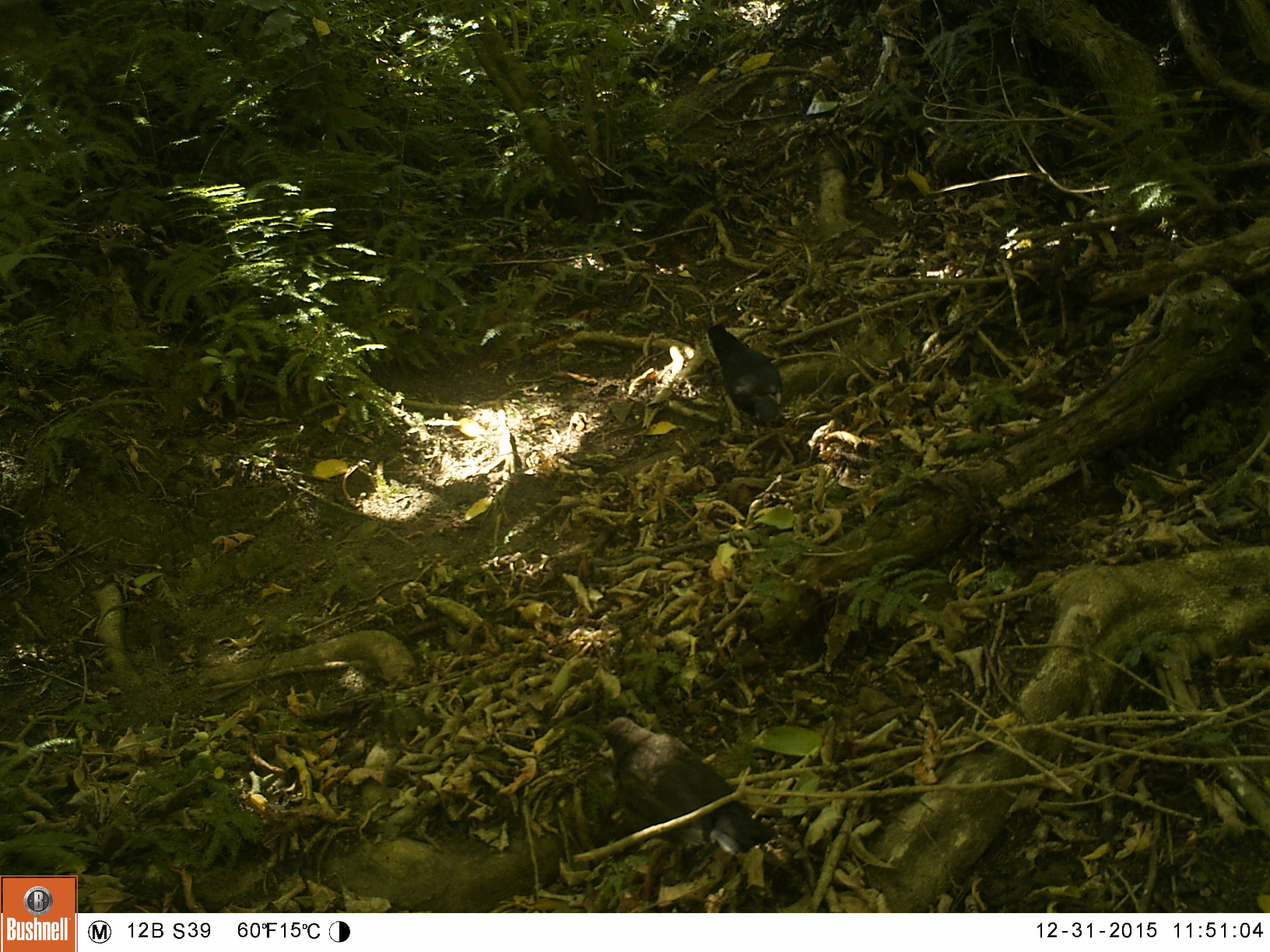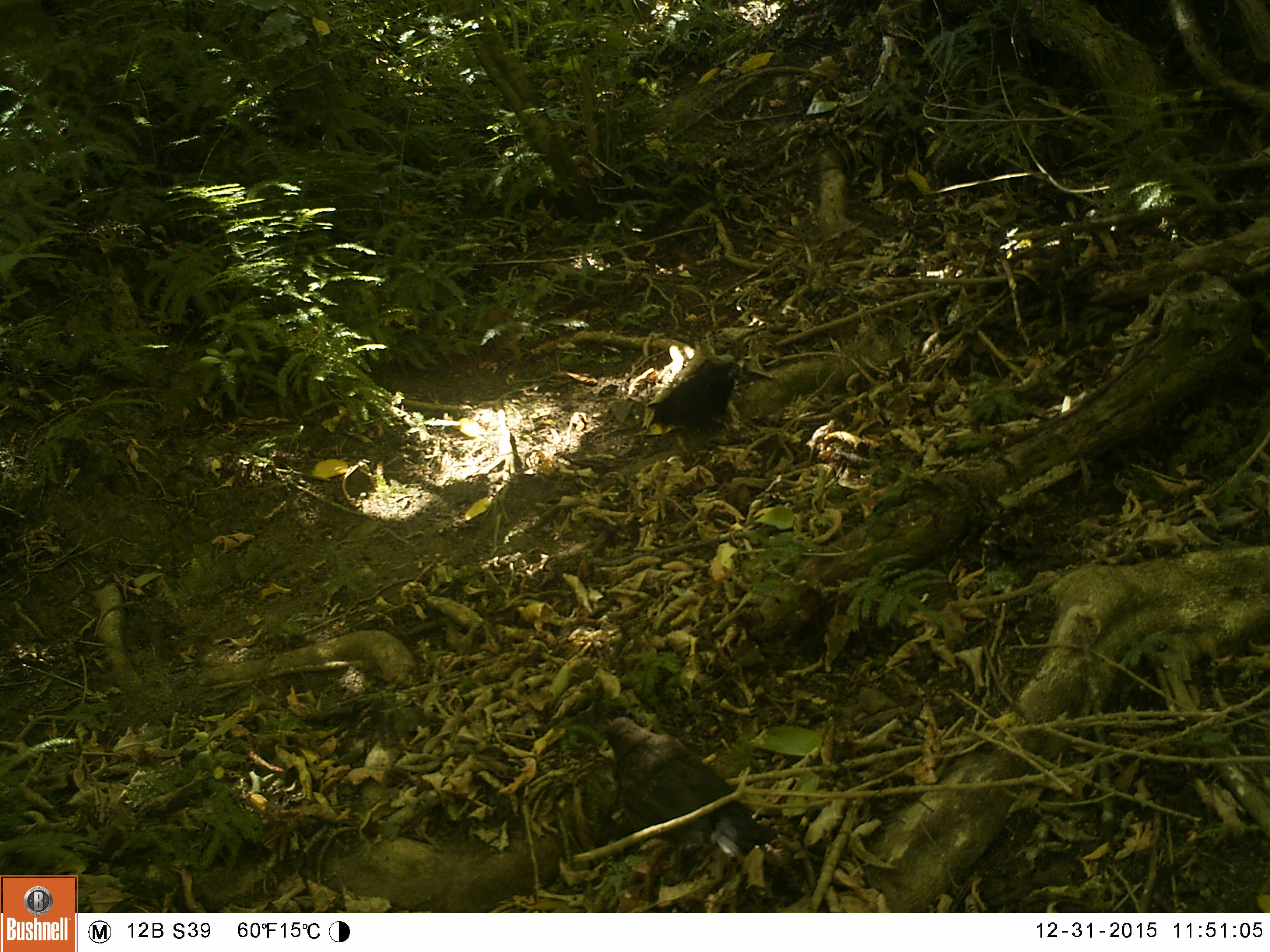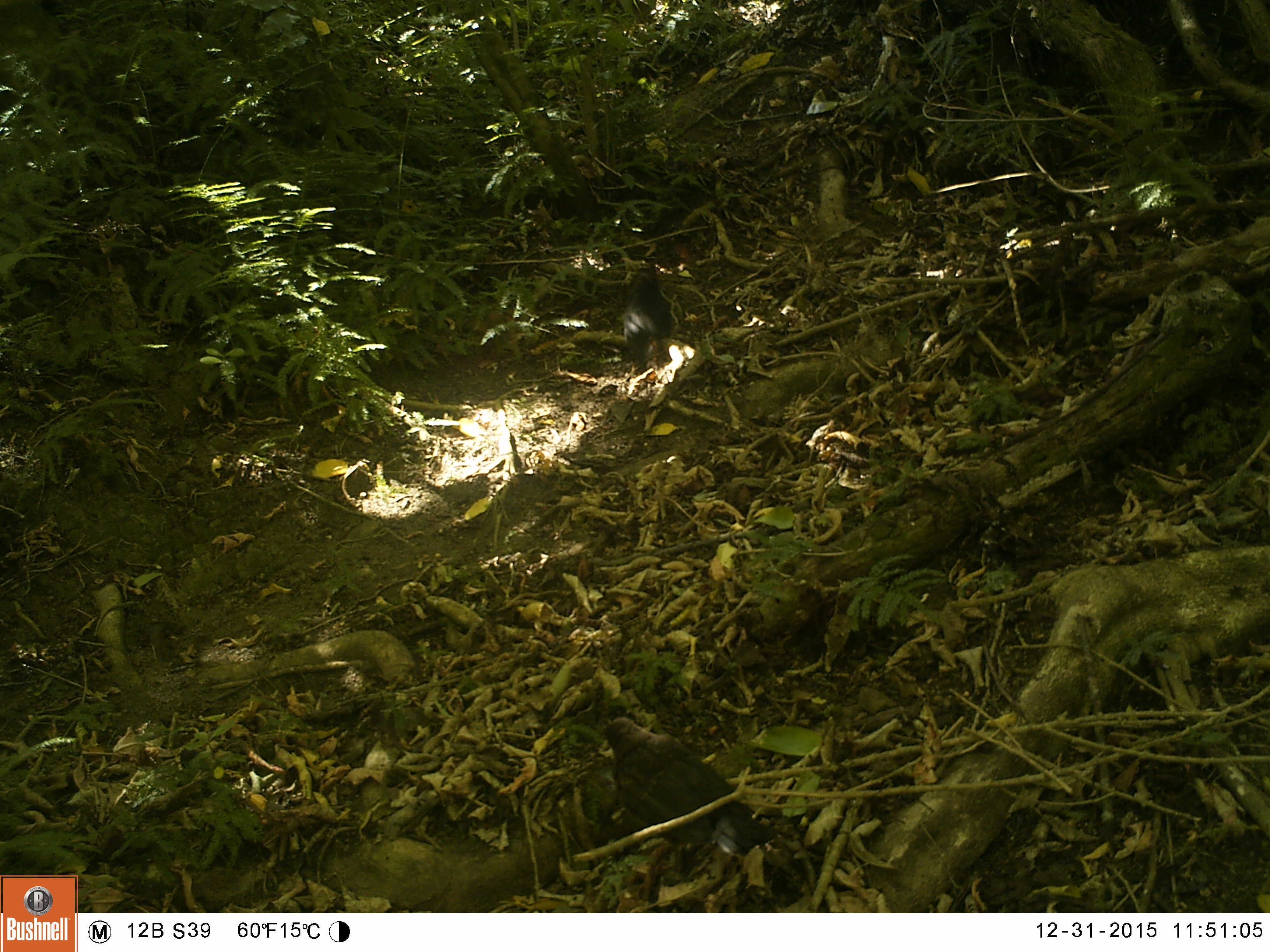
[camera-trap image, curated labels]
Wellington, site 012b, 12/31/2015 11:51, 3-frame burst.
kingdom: Animalia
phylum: Chordata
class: Aves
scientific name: Aves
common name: bird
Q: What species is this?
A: Bird (Aves).